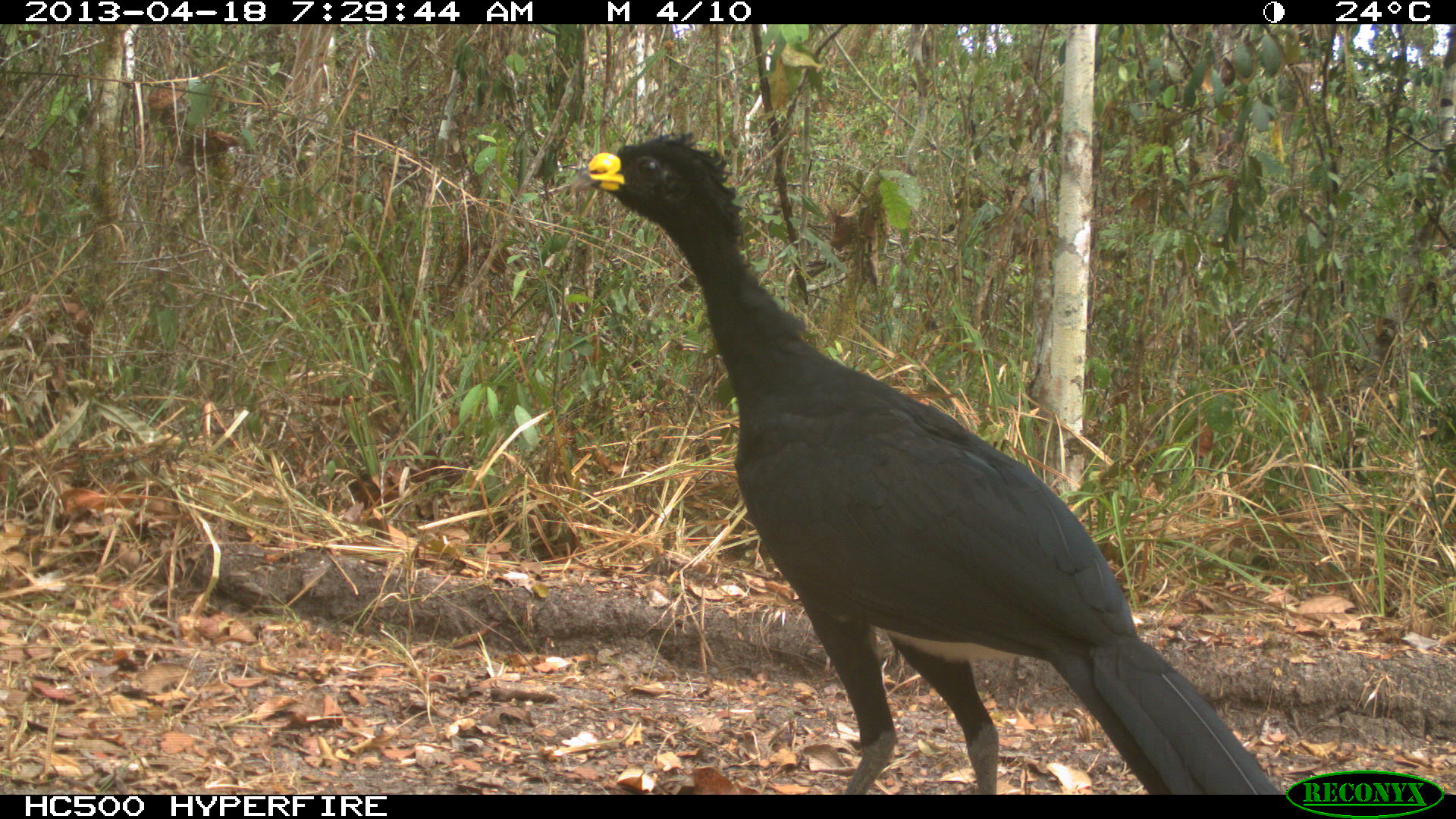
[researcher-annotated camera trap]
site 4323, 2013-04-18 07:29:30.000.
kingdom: Animalia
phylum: Chordata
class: Aves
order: Galliformes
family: Cracidae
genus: Crax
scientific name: Crax rubra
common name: great curassow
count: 3